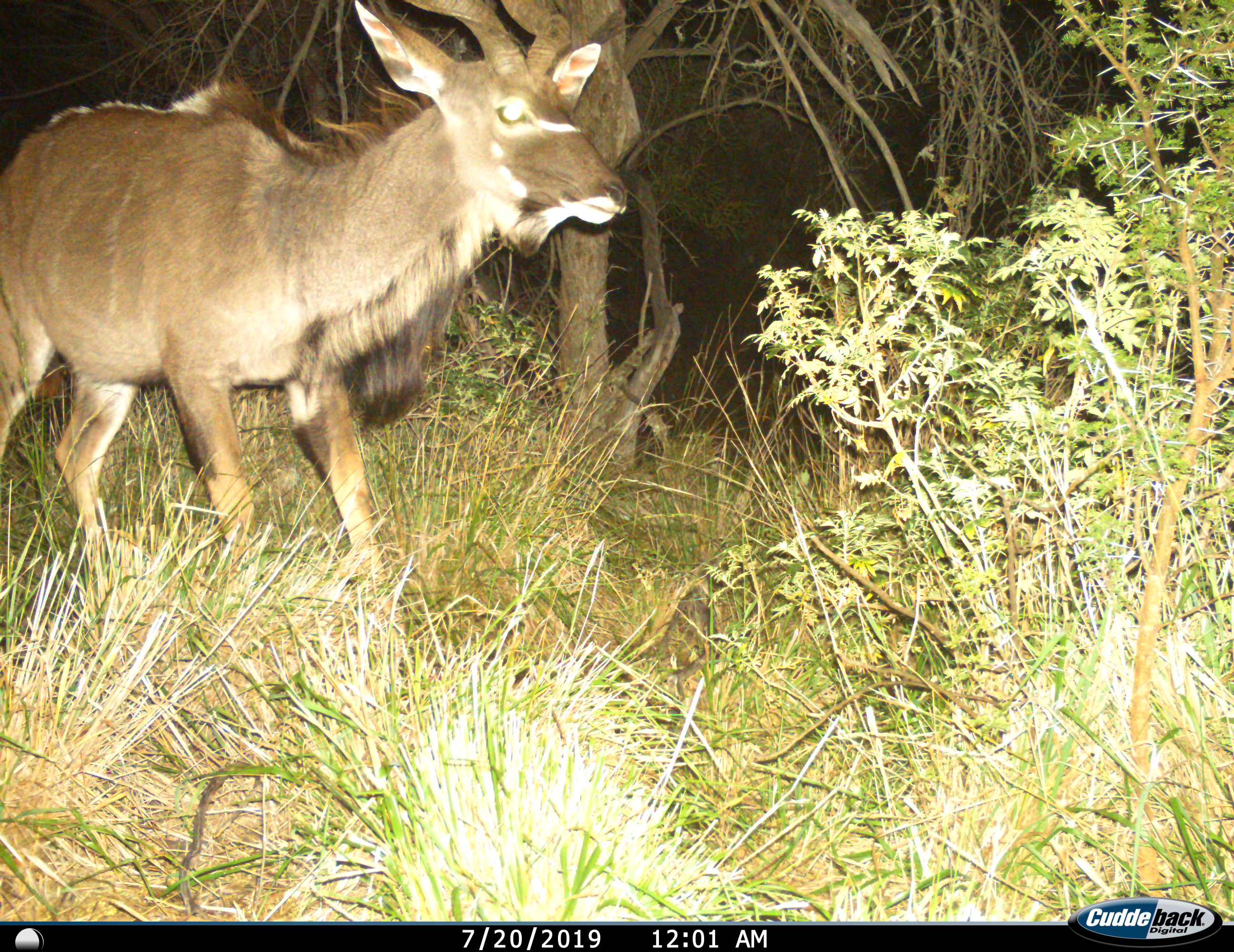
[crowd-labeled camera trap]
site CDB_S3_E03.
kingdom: Animalia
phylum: Chordata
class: Mammalia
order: Artiodactyla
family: Bovidae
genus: Tragelaphus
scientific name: Tragelaphus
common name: kudu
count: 1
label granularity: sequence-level